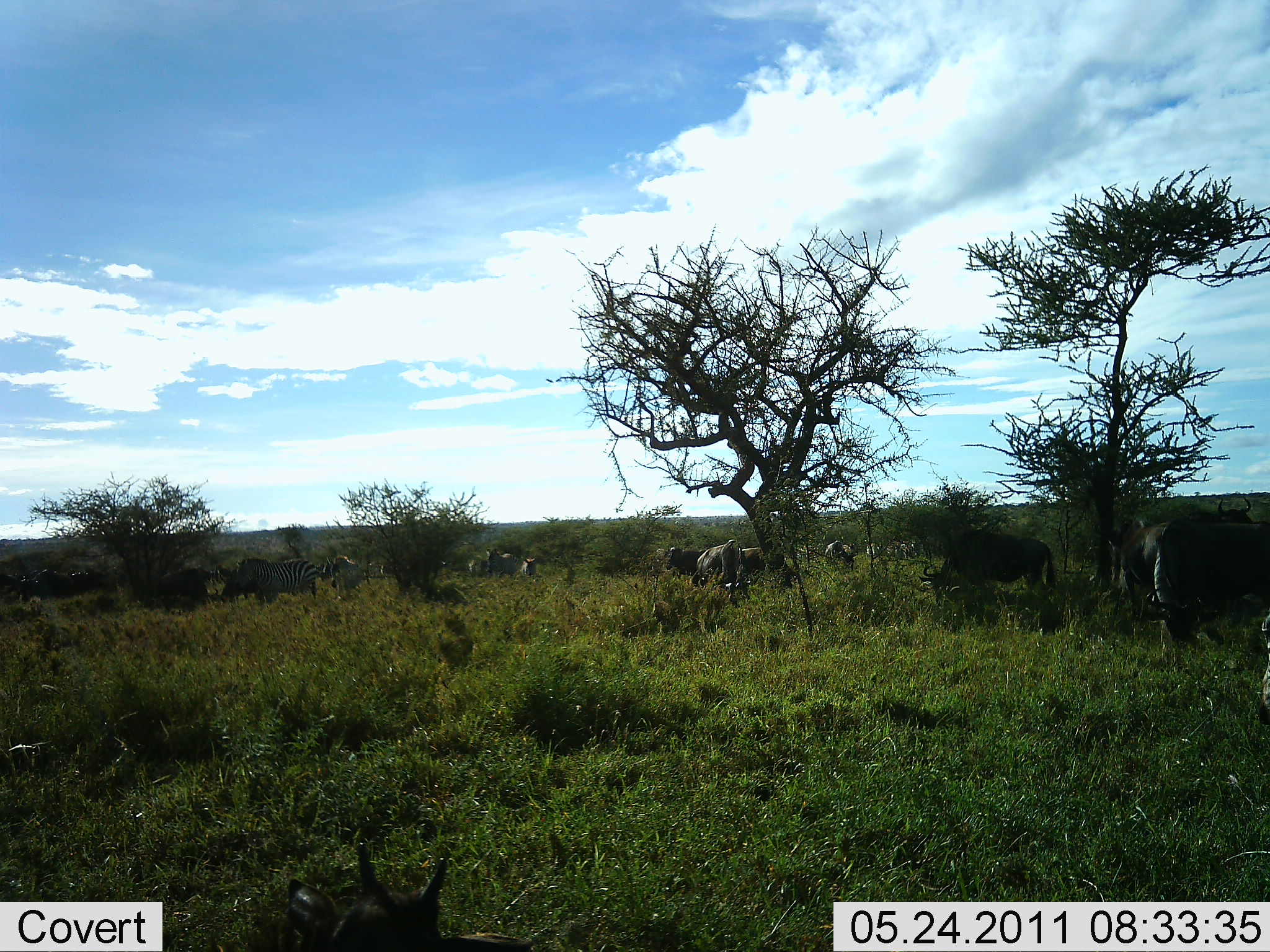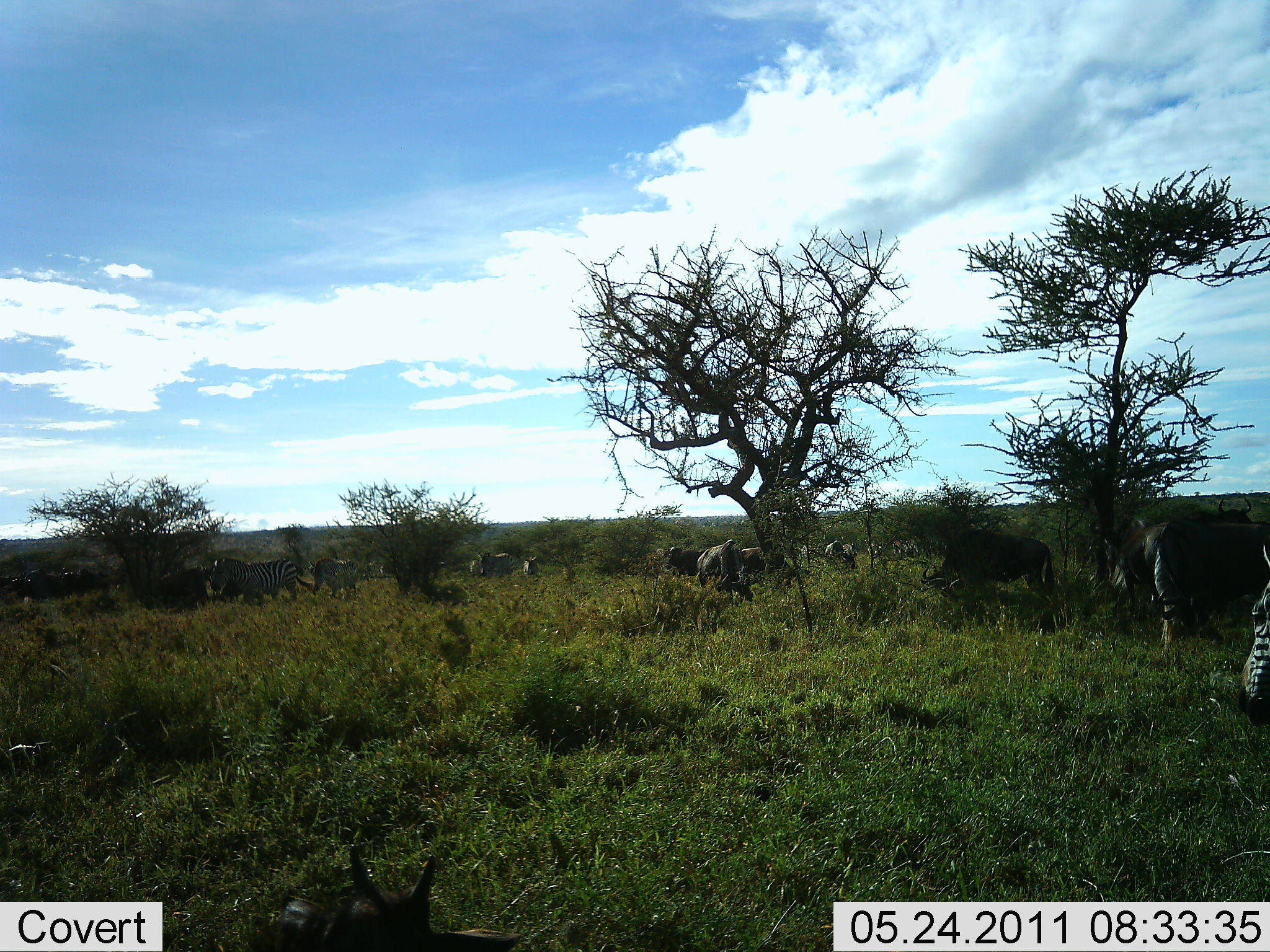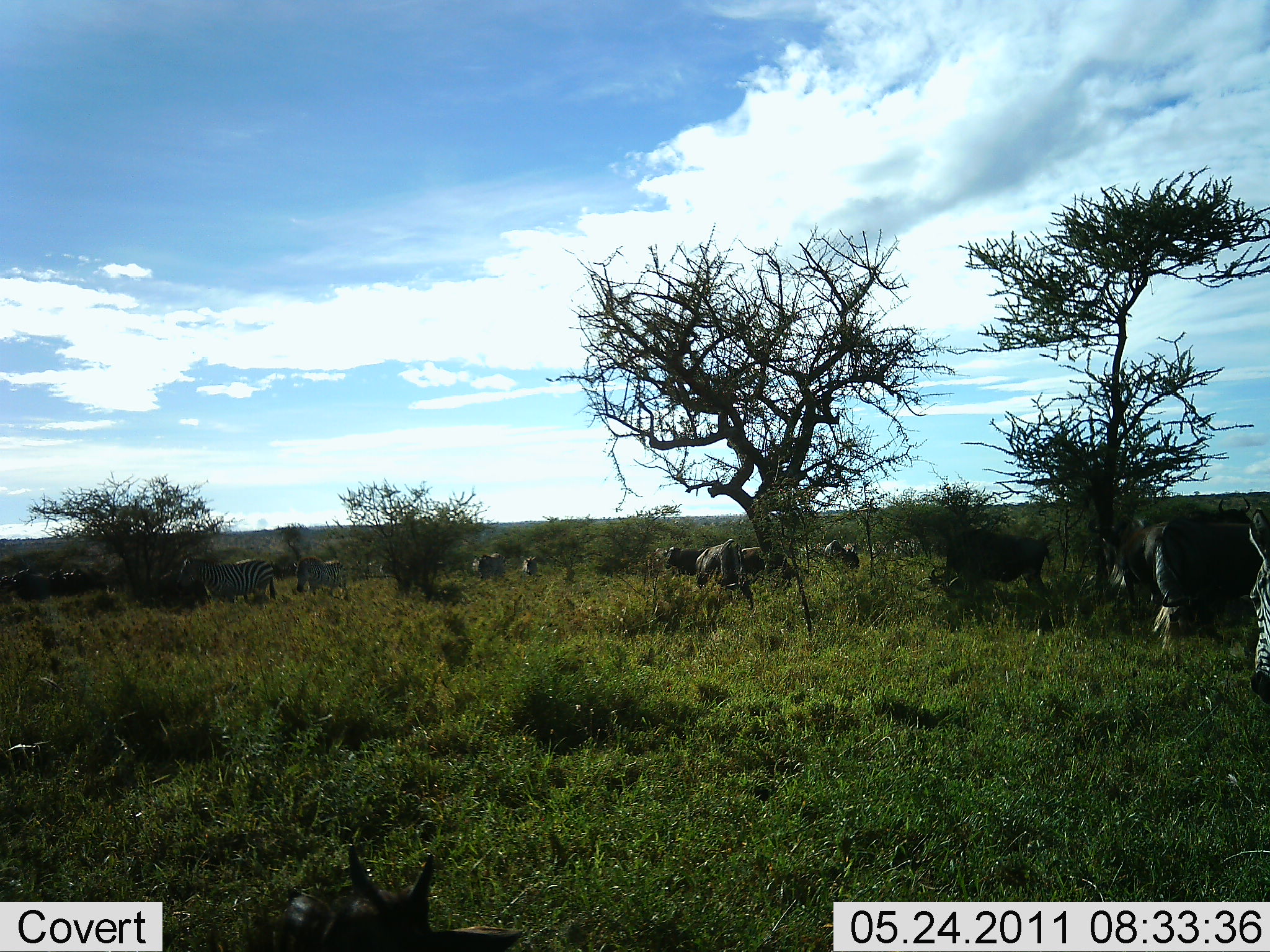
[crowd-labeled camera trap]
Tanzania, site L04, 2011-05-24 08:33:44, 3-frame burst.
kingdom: Animalia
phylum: Chordata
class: Mammalia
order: Artiodactyla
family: Bovidae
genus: Connochaetes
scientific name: Connochaetes taurinus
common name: blue wildebeest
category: wildebeest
Wildebeest (blue wildebeest) (Connochaetes taurinus), count 11-50. Behavior (volunteer vote fractions): standing 67%, resting 8%, moving 33%, interacting 0%. Young present (vote fraction): 0%. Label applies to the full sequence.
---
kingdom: Animalia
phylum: Chordata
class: Mammalia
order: Perissodactyla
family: Equidae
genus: Equus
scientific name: Equus quagga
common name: plains zebra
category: zebra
Zebra (plains zebra) (Equus quagga), count 5. Behavior (volunteer vote fractions): standing 64%, resting 0%, moving 45%, interacting 0%. Young present (vote fraction): 0%. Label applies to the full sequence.